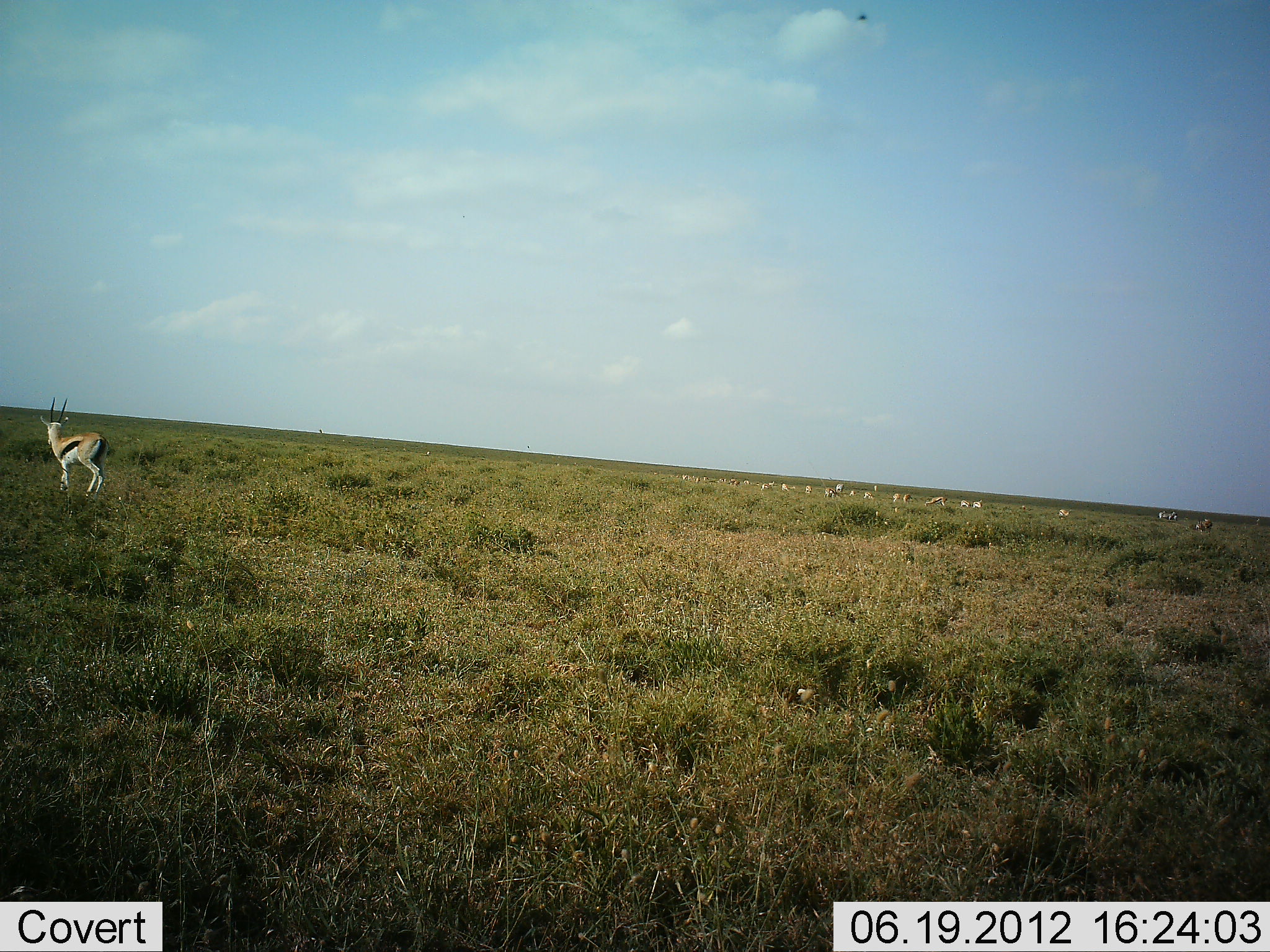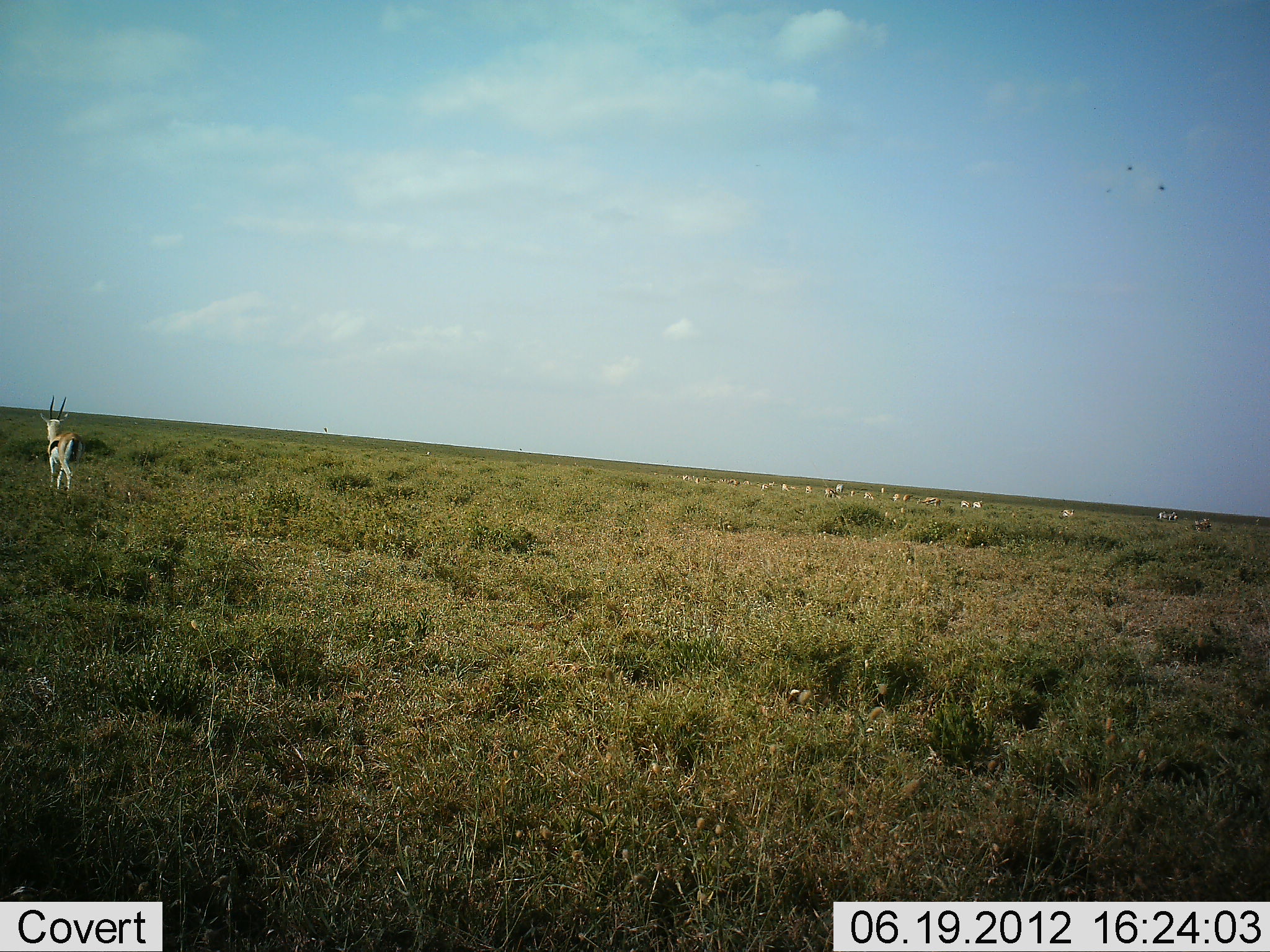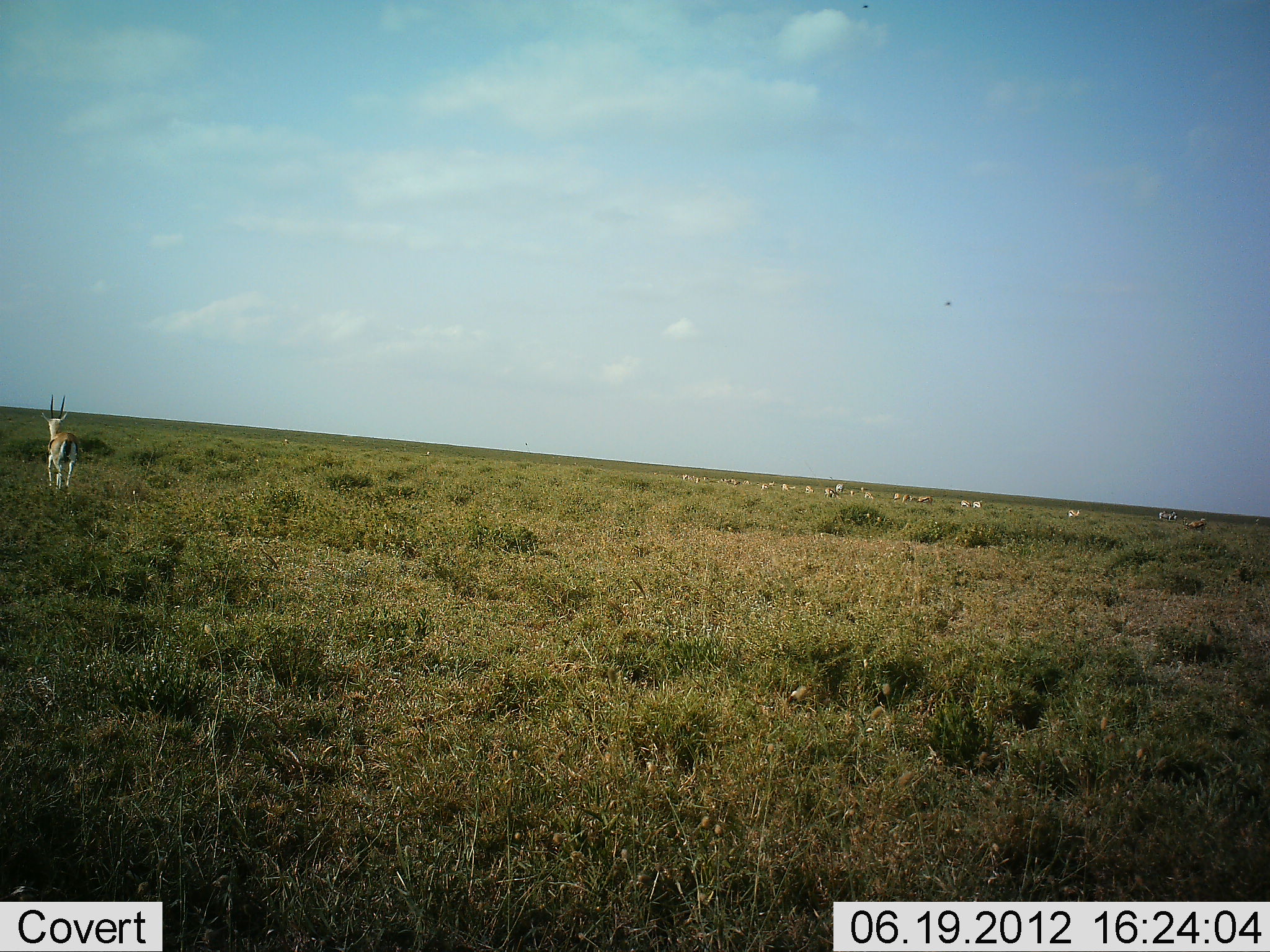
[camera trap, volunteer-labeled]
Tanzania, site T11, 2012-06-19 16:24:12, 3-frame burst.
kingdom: Animalia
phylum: Chordata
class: Mammalia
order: Artiodactyla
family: Bovidae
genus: Eudorcas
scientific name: Eudorcas thomsonii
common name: thomson's gazelle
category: gazellethomsons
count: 11-50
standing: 36%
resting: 0%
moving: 82%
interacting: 0%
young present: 0%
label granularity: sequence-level